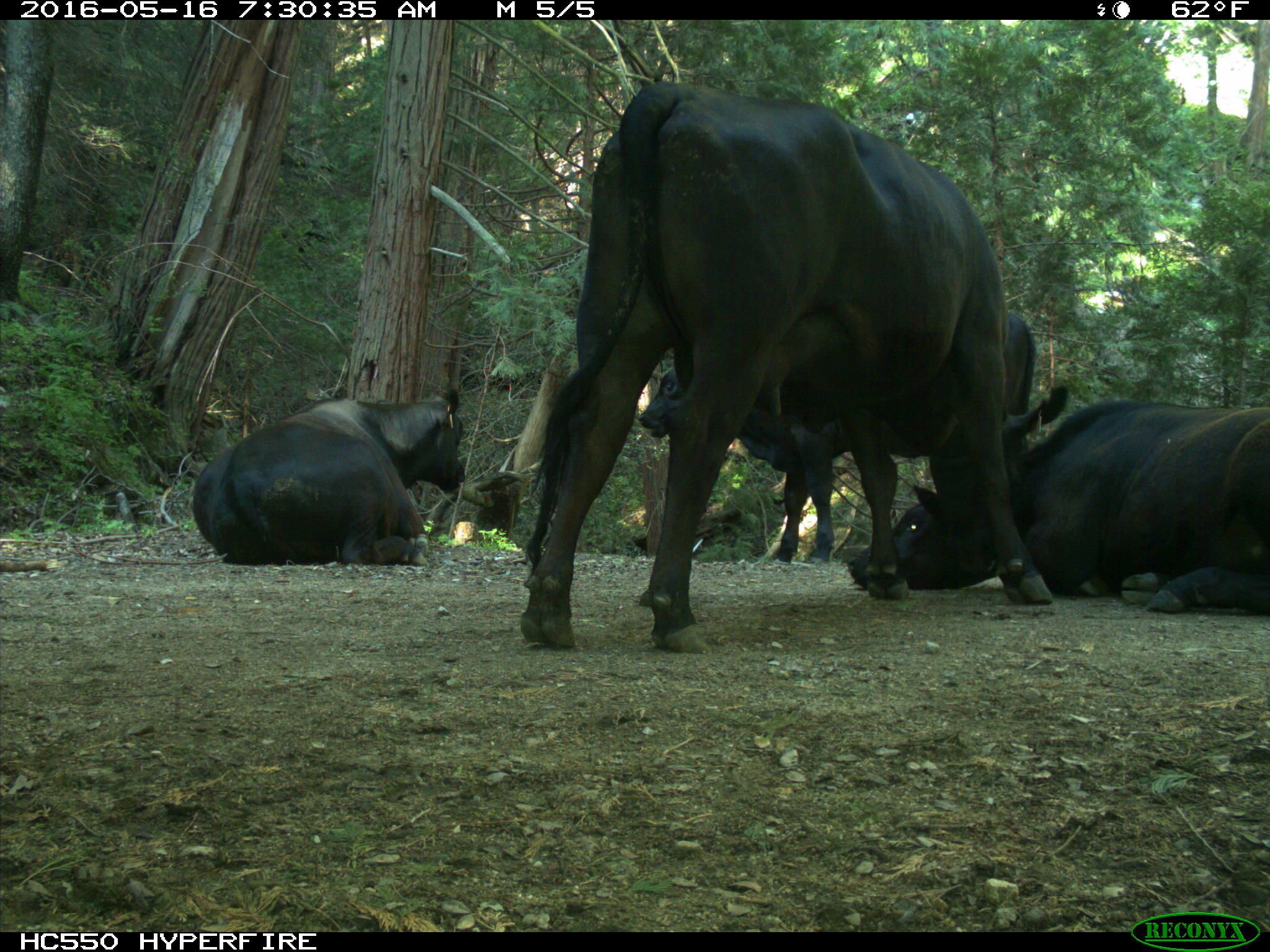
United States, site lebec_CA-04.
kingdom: Animalia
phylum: Chordata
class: Mammalia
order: Artiodactyla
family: Bovidae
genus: Bos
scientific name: Bos taurus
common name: domestic cow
Bos taurus (domestic cow).